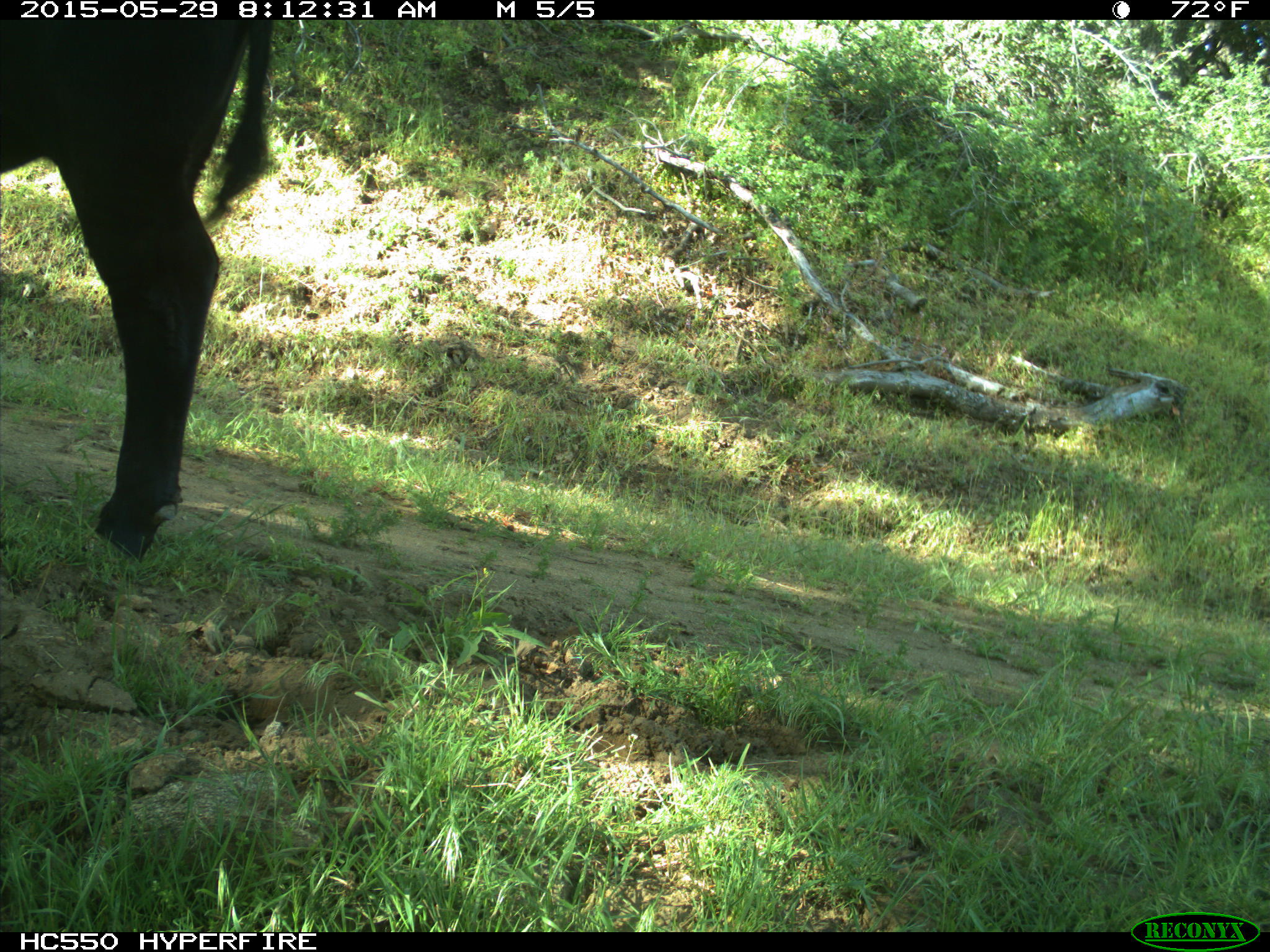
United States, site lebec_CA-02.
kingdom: Animalia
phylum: Chordata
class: Mammalia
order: Artiodactyla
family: Bovidae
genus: Bos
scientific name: Bos taurus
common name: domestic cow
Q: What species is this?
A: Bos taurus (domestic cow).